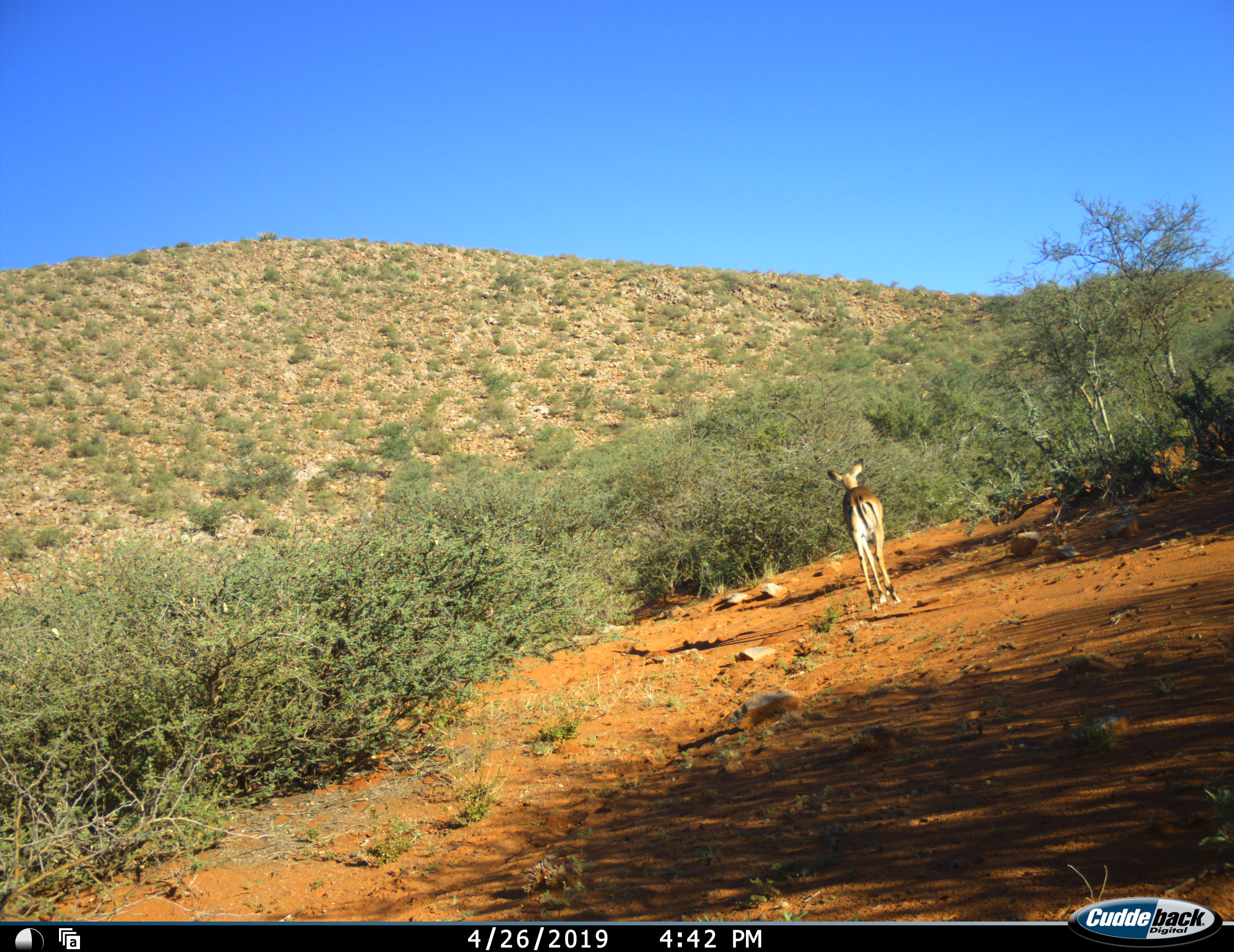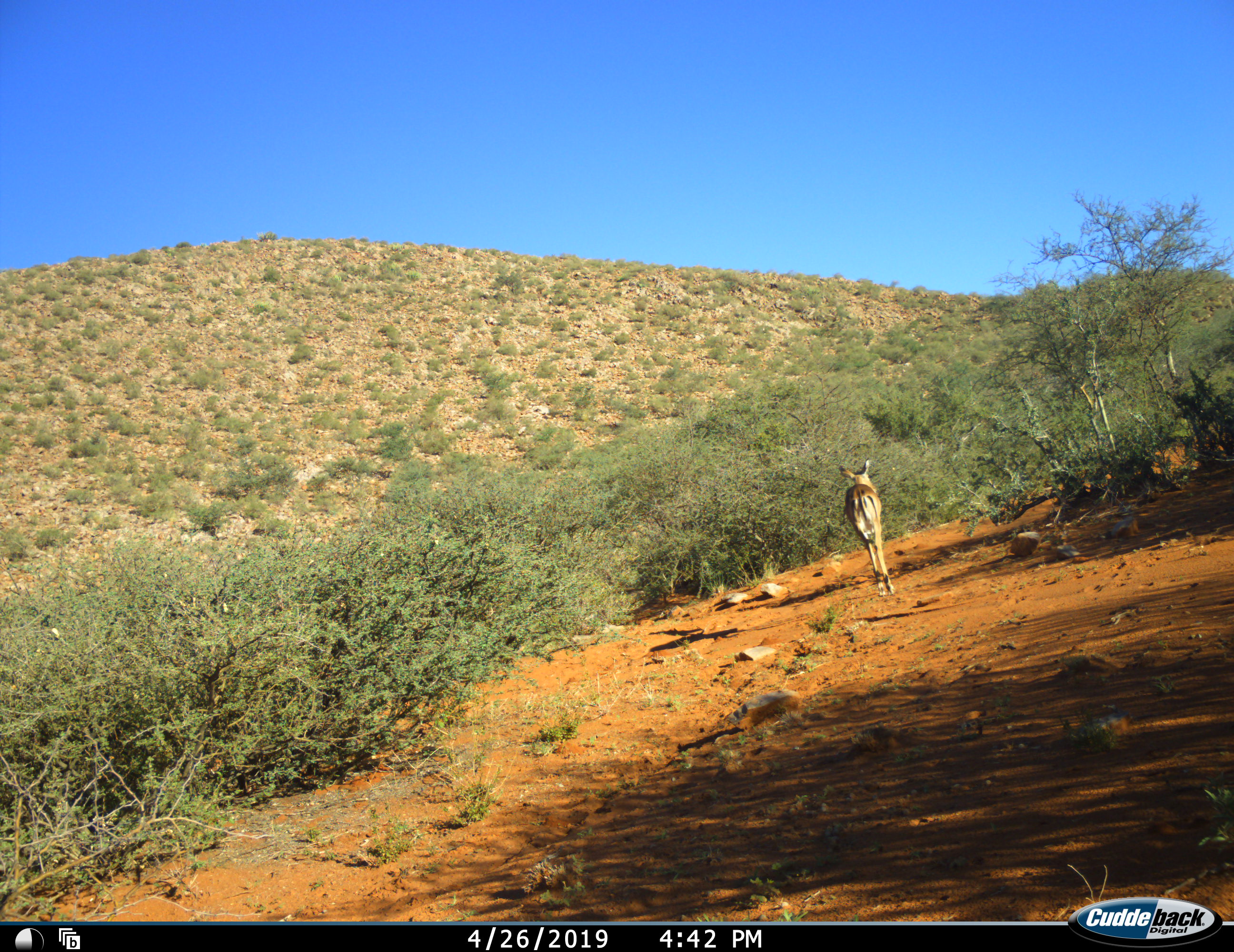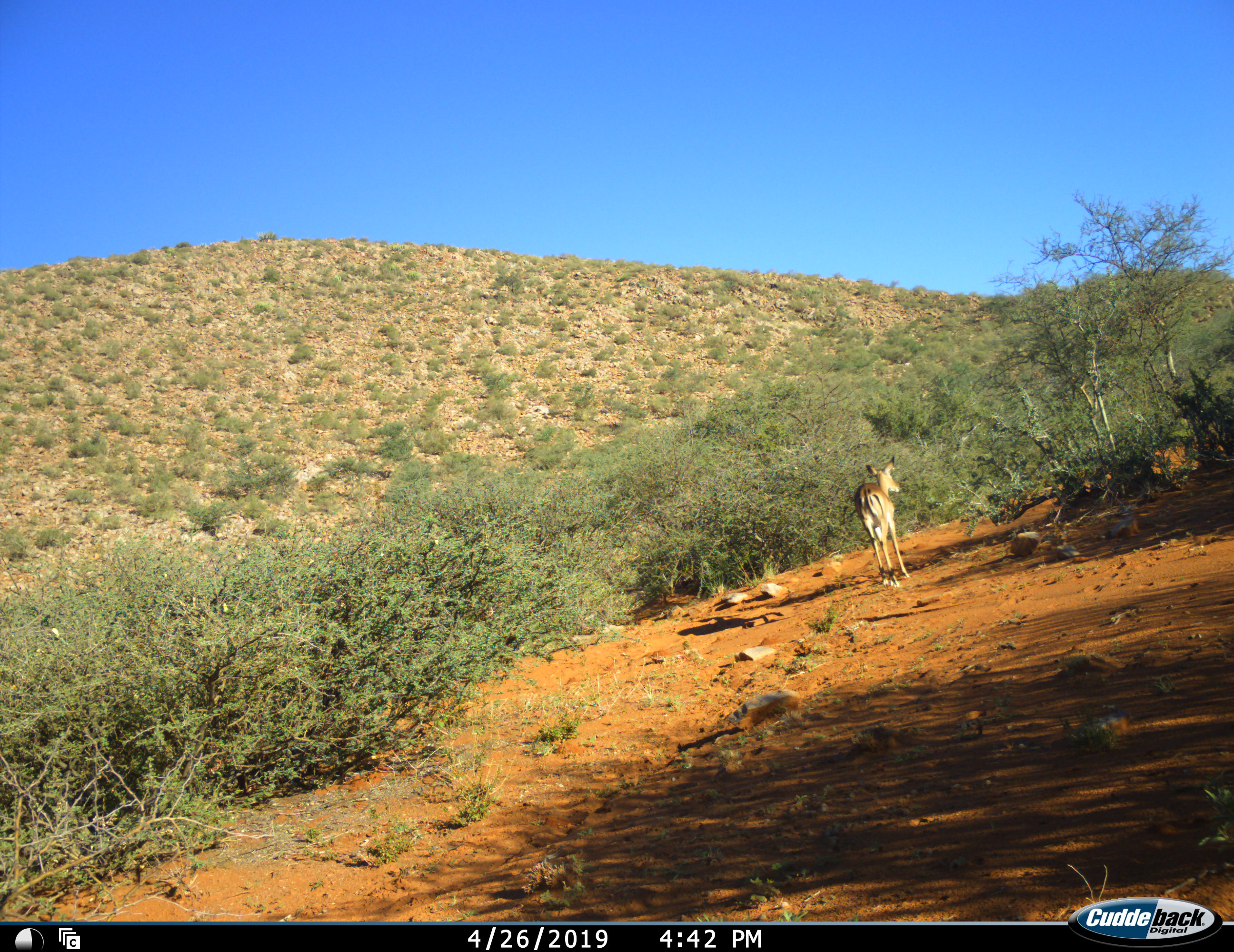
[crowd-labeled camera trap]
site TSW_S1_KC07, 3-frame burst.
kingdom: Animalia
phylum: Chordata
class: Mammalia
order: Artiodactyla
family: Bovidae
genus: Aepyceros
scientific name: Aepyceros melampus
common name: impala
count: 1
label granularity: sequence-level